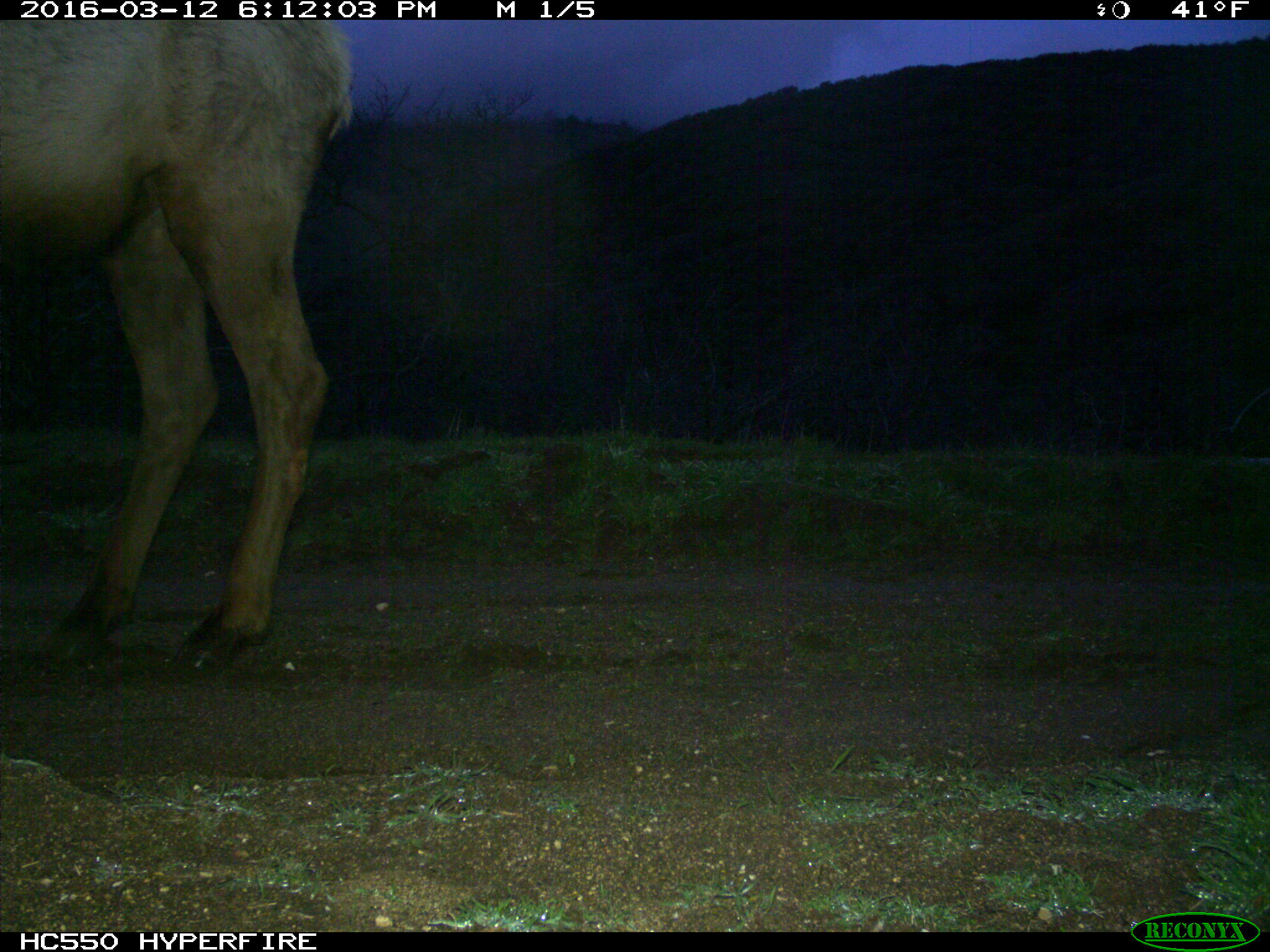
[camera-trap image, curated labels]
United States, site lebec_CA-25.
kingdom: Animalia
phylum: Chordata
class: Mammalia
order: Artiodactyla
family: Cervidae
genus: Cervus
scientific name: Cervus canadensis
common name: elk